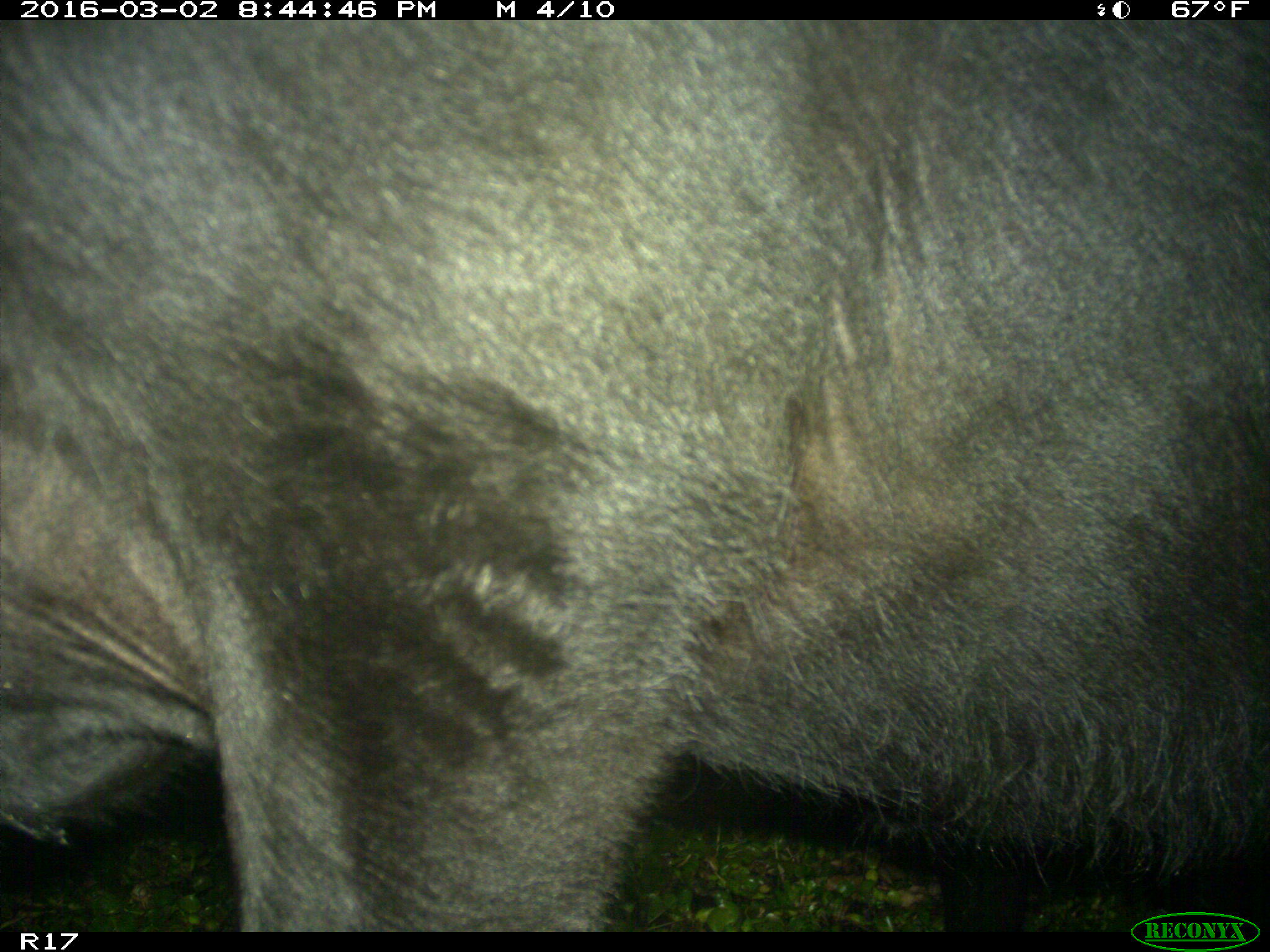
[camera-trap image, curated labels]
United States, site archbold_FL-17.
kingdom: Animalia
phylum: Chordata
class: Mammalia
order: Artiodactyla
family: Bovidae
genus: Bos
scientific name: Bos taurus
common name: domestic cow